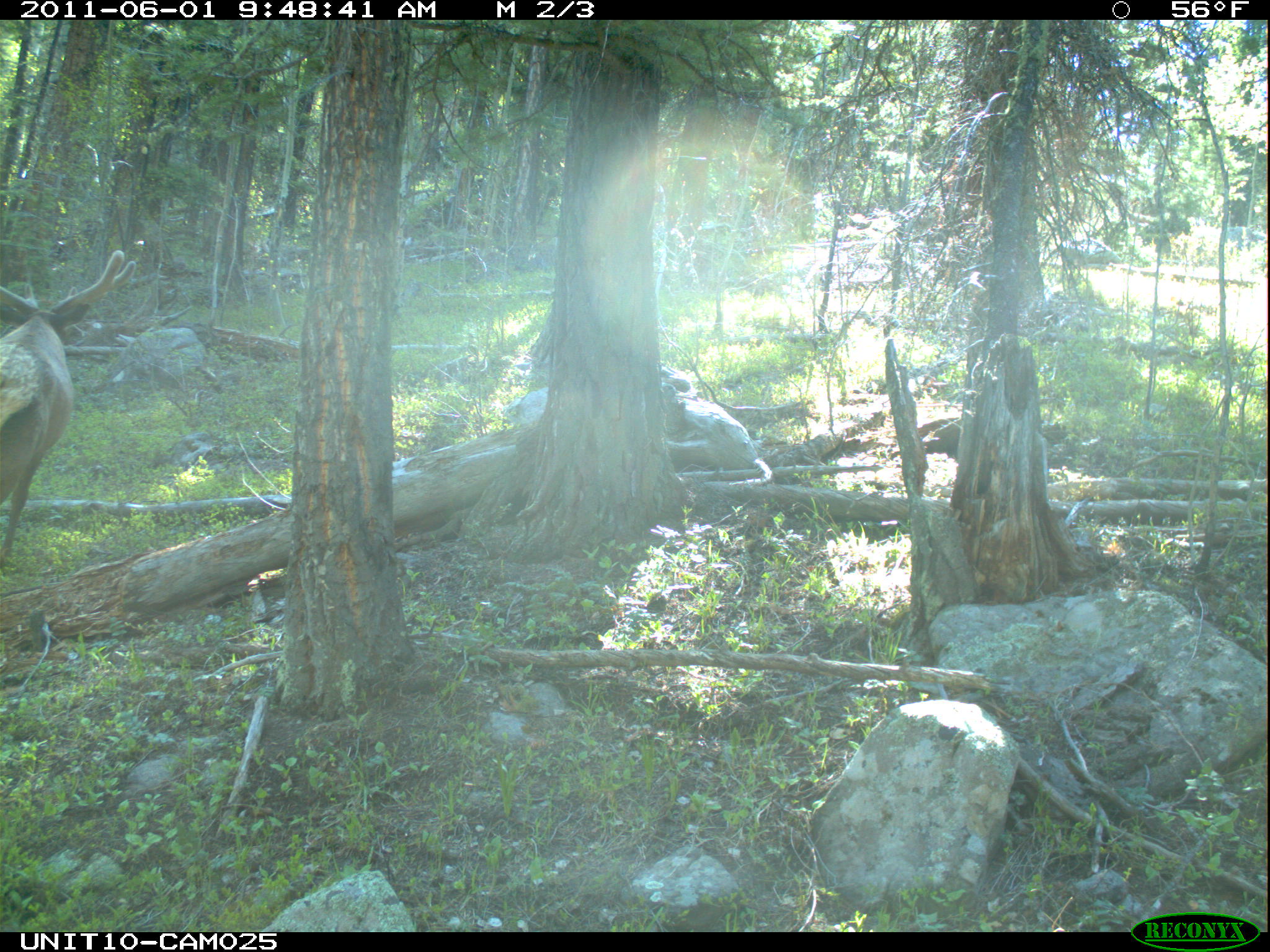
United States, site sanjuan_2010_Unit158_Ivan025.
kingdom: Animalia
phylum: Chordata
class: Mammalia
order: Artiodactyla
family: Cervidae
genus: Cervus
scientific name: Cervus elaphus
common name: red deer